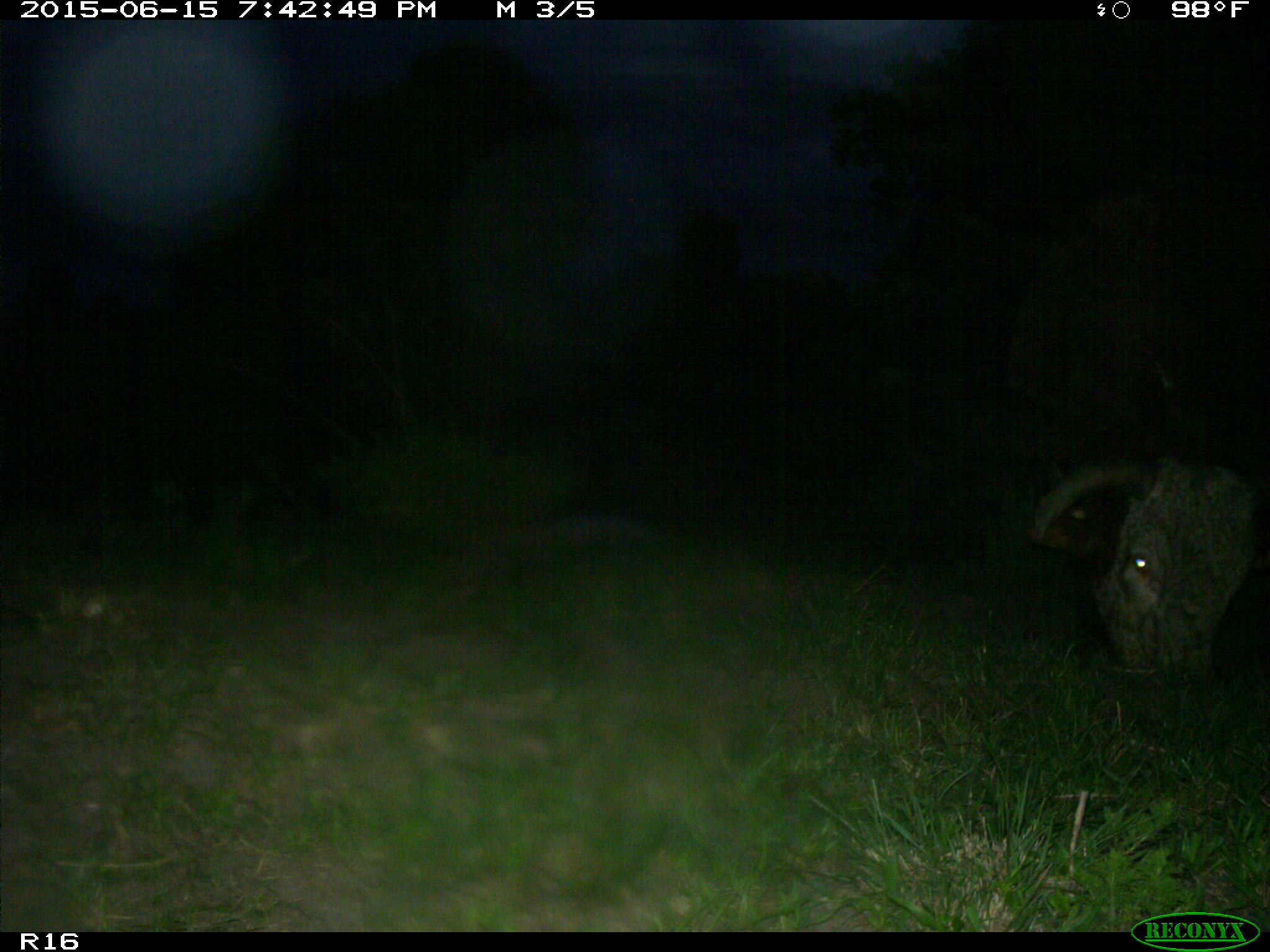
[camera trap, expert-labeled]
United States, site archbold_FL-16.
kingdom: Animalia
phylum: Chordata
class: Mammalia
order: Artiodactyla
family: Bovidae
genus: Bos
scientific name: Bos taurus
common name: domestic cow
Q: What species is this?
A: Bos taurus (domestic cow).